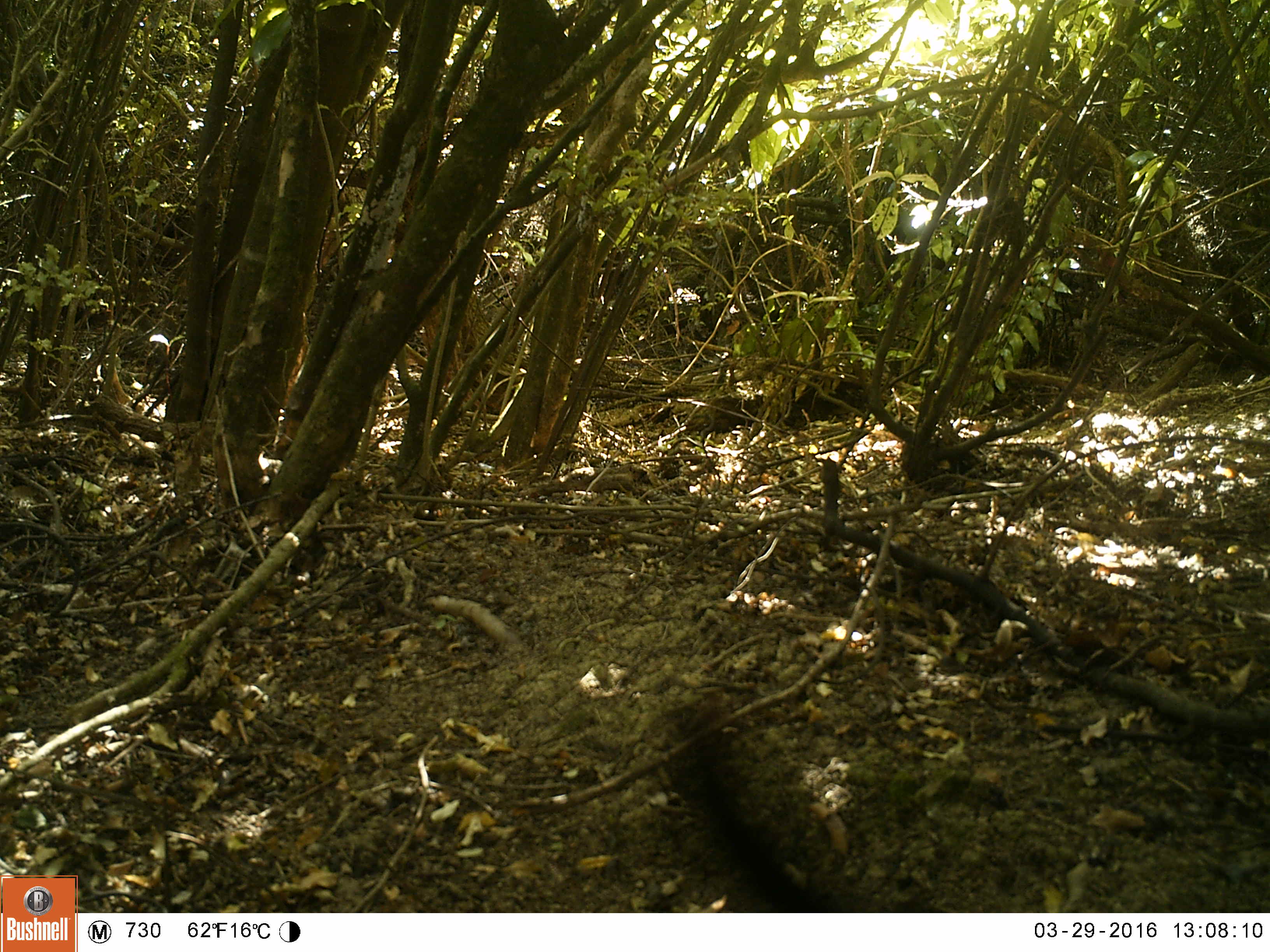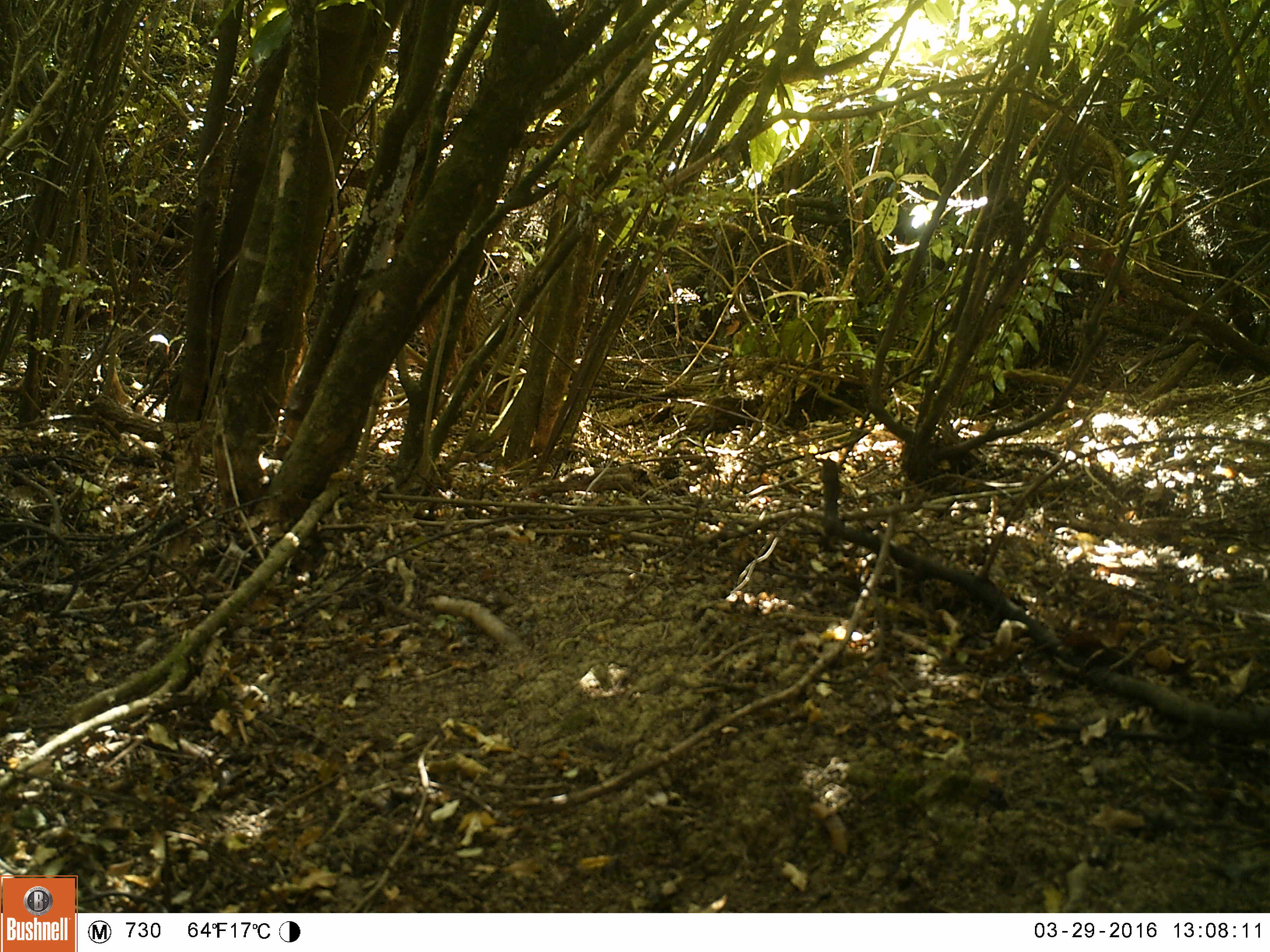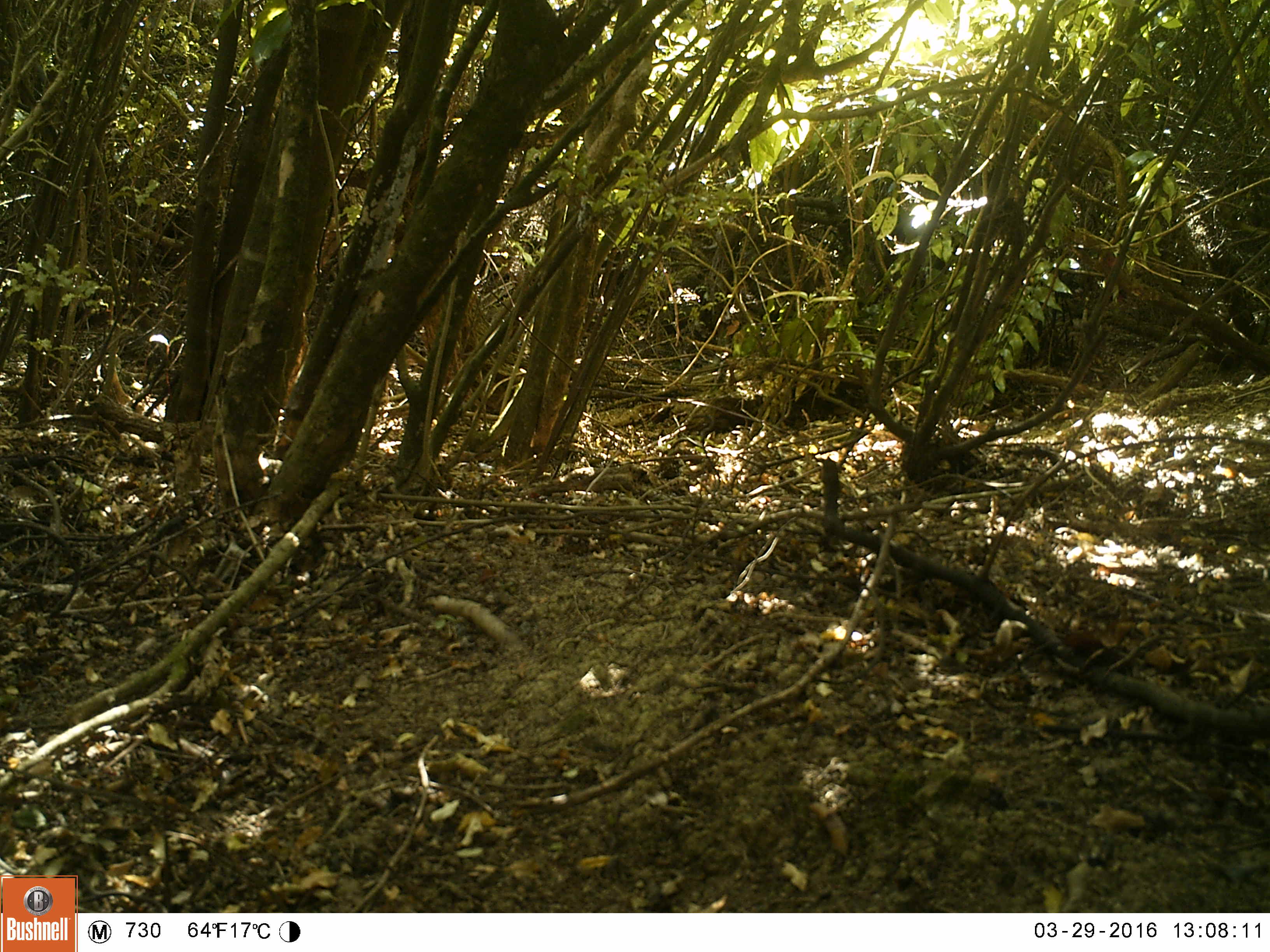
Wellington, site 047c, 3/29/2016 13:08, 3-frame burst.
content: unidentified animal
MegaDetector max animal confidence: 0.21